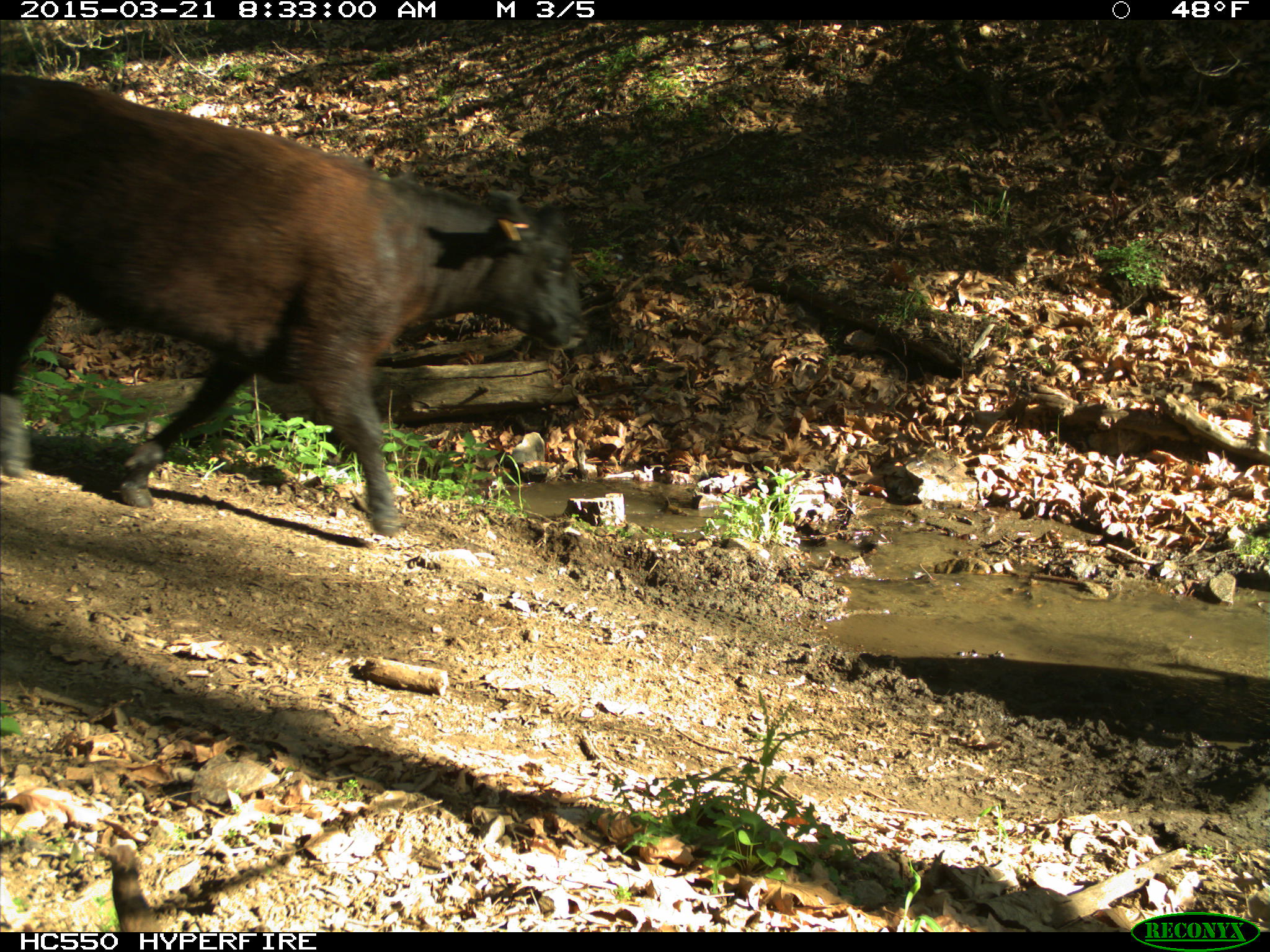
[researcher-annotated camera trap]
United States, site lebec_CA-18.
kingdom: Animalia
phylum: Chordata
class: Mammalia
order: Artiodactyla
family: Bovidae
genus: Bos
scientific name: Bos taurus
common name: domestic cow